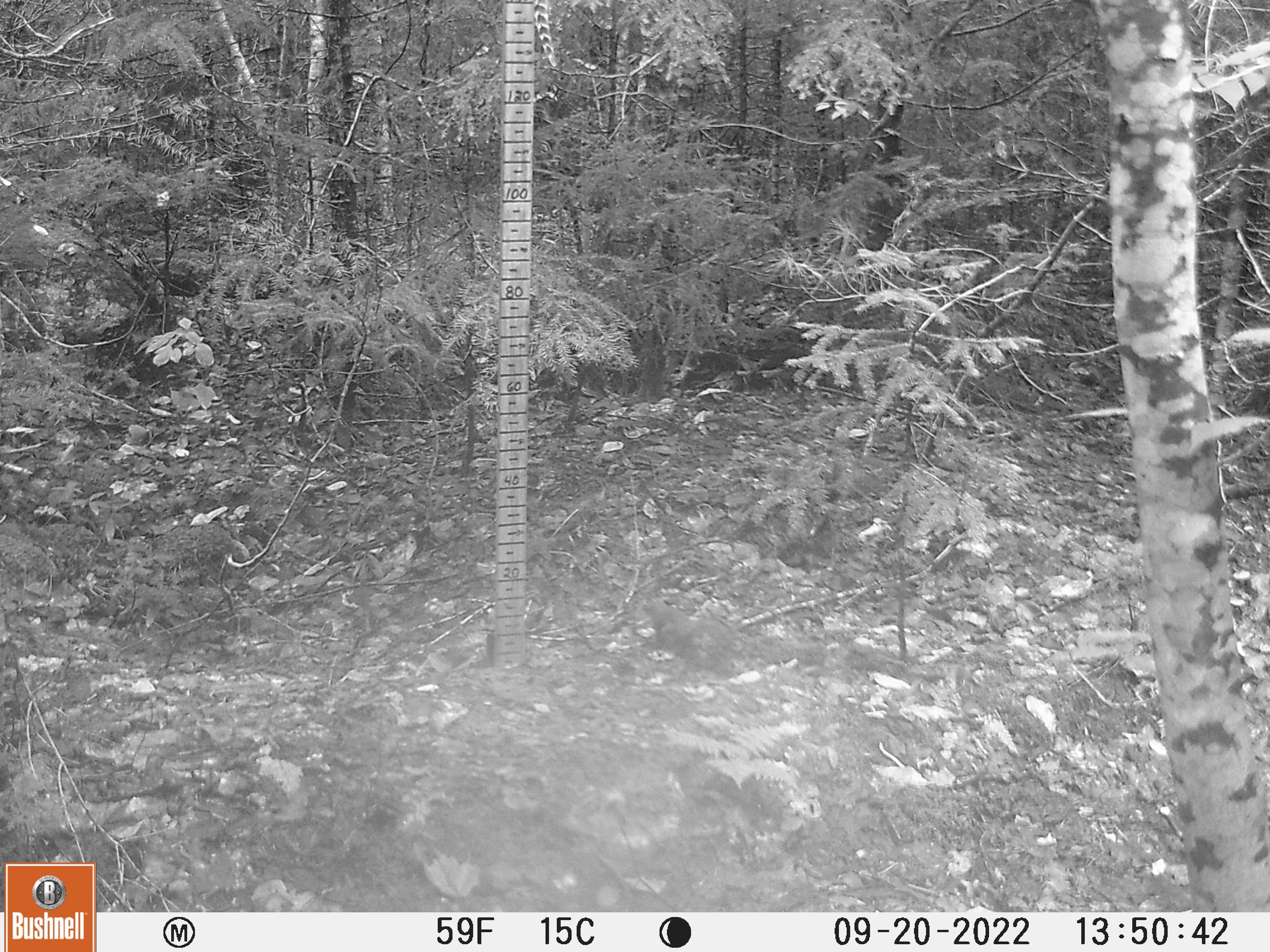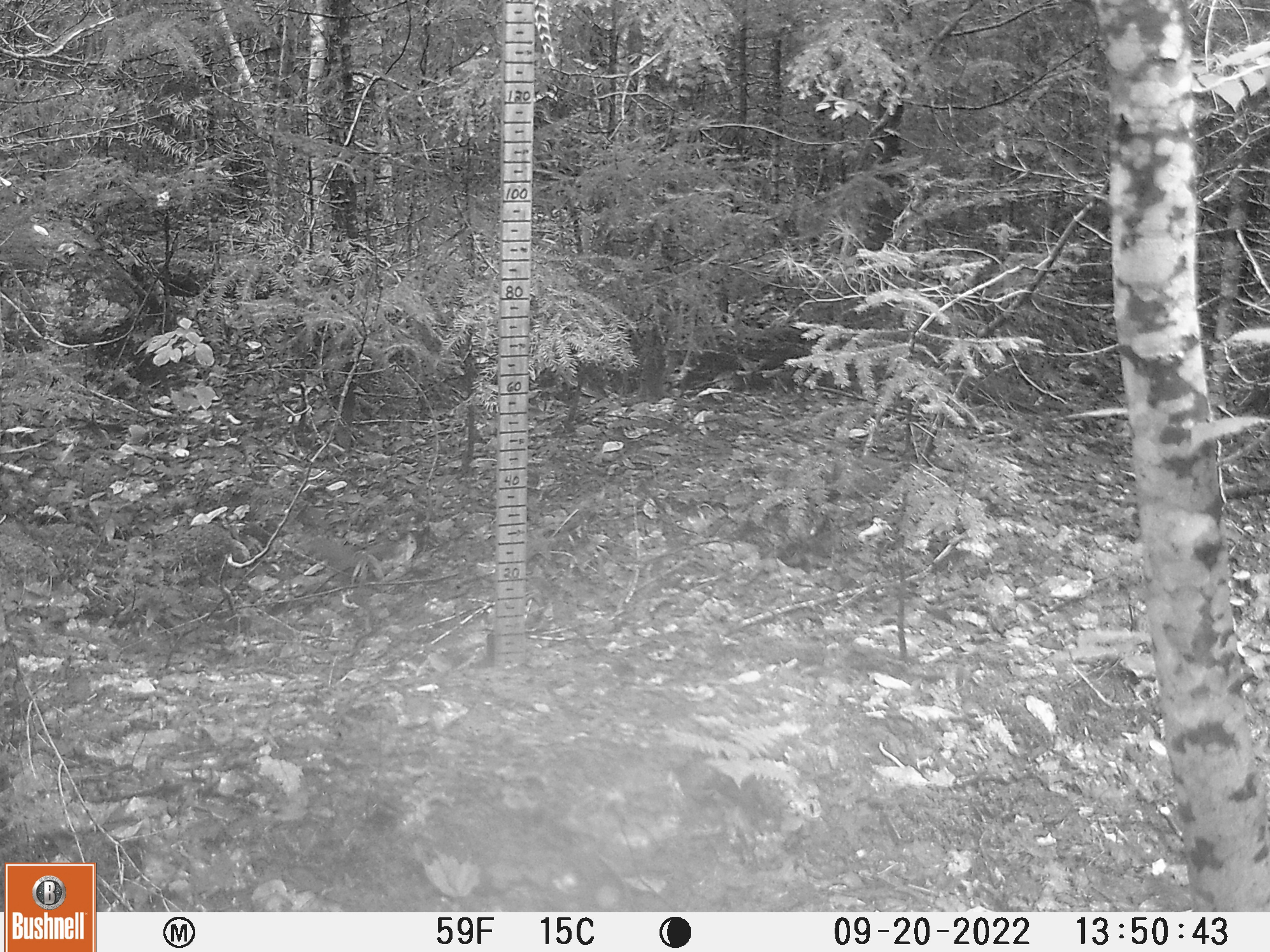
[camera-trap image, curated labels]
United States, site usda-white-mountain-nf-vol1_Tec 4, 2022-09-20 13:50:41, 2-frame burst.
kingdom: Animalia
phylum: Chordata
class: Mammalia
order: Rodentia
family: Sciuridae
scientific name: Sciuridae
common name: squirrel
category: squirrel sp.